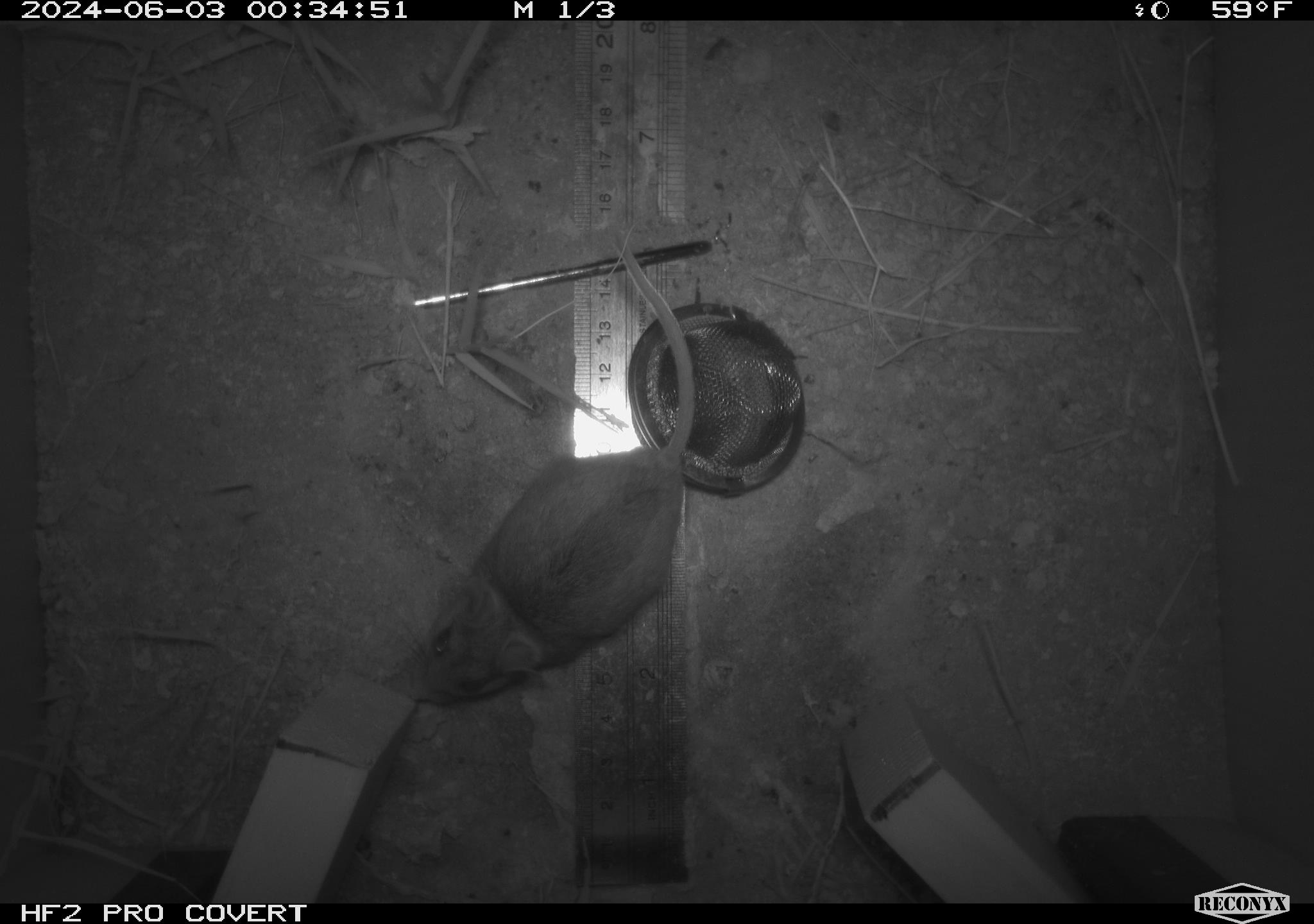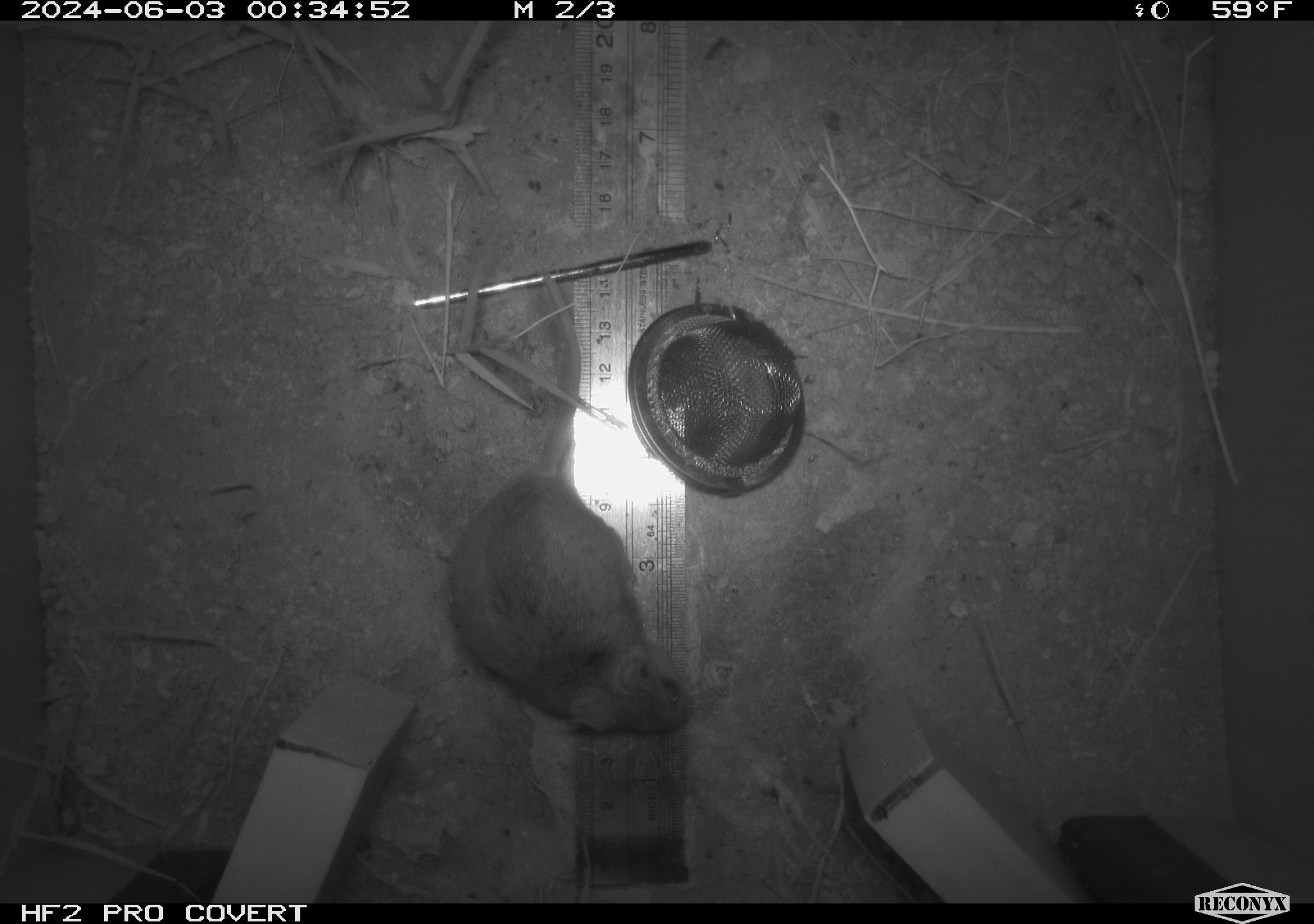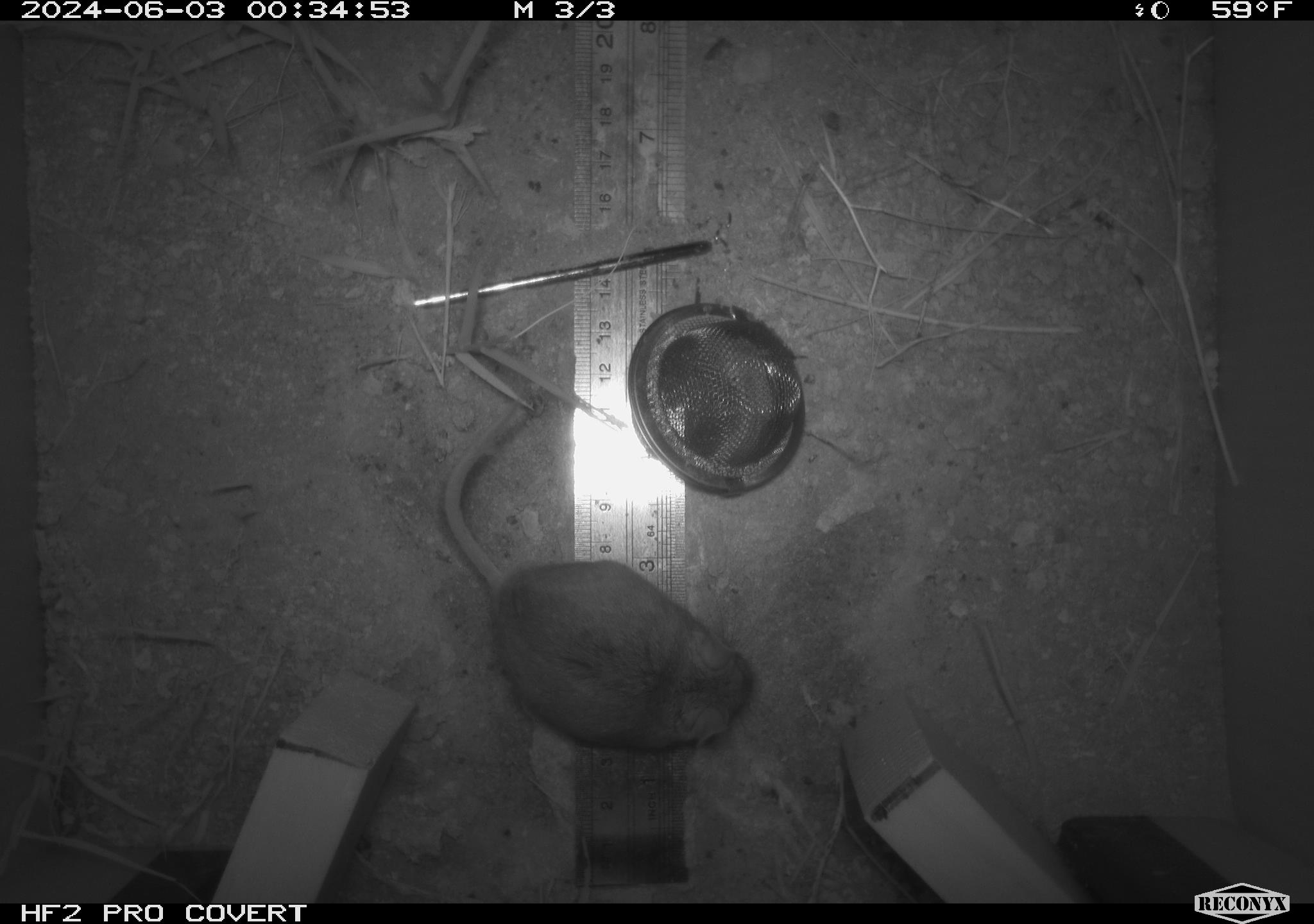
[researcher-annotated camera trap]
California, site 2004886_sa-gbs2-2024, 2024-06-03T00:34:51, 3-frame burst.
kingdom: Animalia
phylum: Chordata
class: Mammalia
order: Rodentia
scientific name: Rodentia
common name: mouse species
Mouse species (Rodentia).